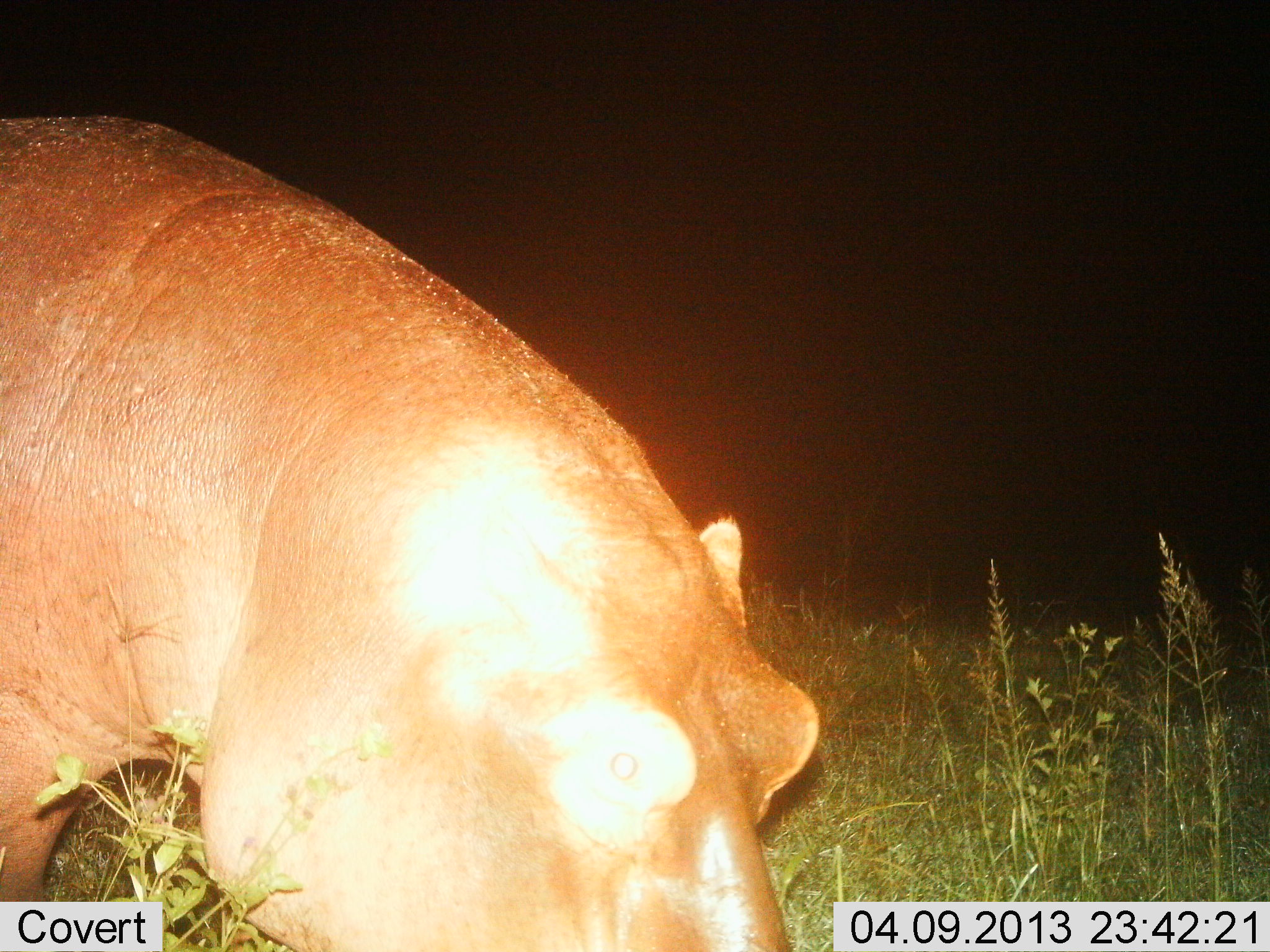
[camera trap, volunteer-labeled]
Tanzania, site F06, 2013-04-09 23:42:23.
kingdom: Animalia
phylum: Chordata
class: Mammalia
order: Artiodactyla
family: Hippopotamidae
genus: Hippopotamus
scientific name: Hippopotamus amphibius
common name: hippopotamus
Hippopotamus (Hippopotamus amphibius), count 1. Behavior (volunteer vote fractions): standing 17%, resting 0%, moving 6%, interacting 0%. Young present (vote fraction): 0%. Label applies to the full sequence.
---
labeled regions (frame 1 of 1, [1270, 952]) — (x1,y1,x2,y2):
animal: (2,109,822,952)